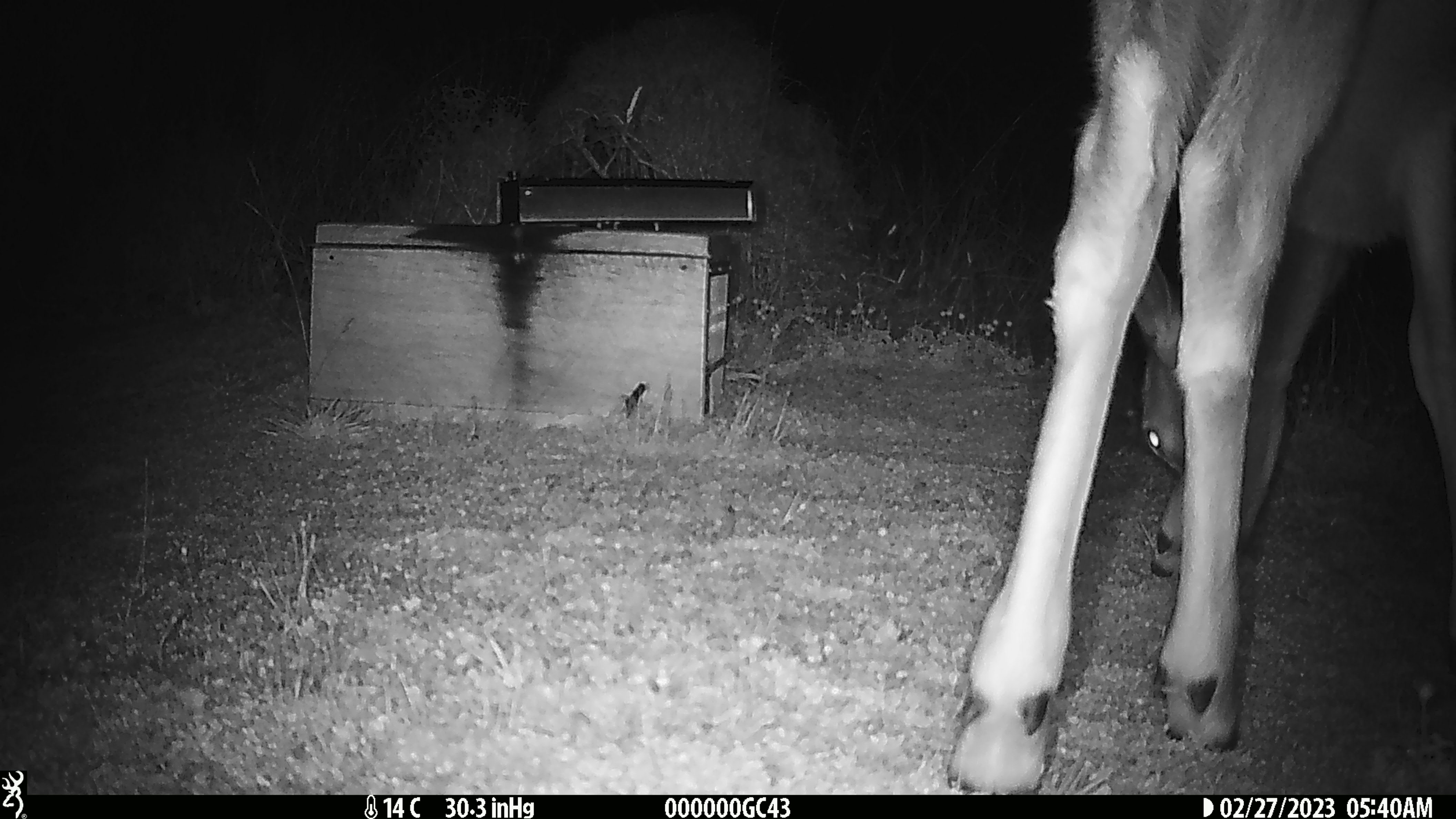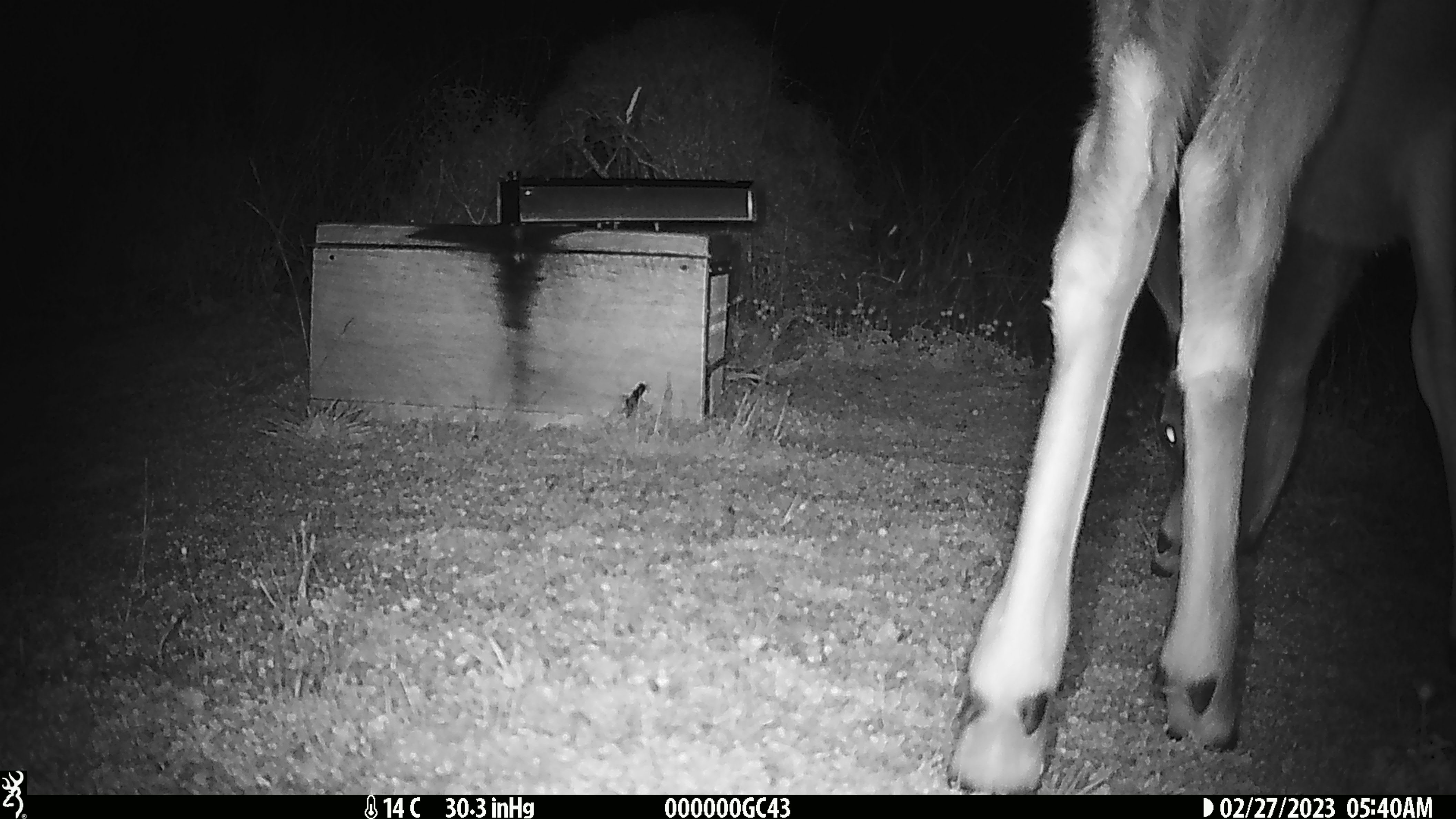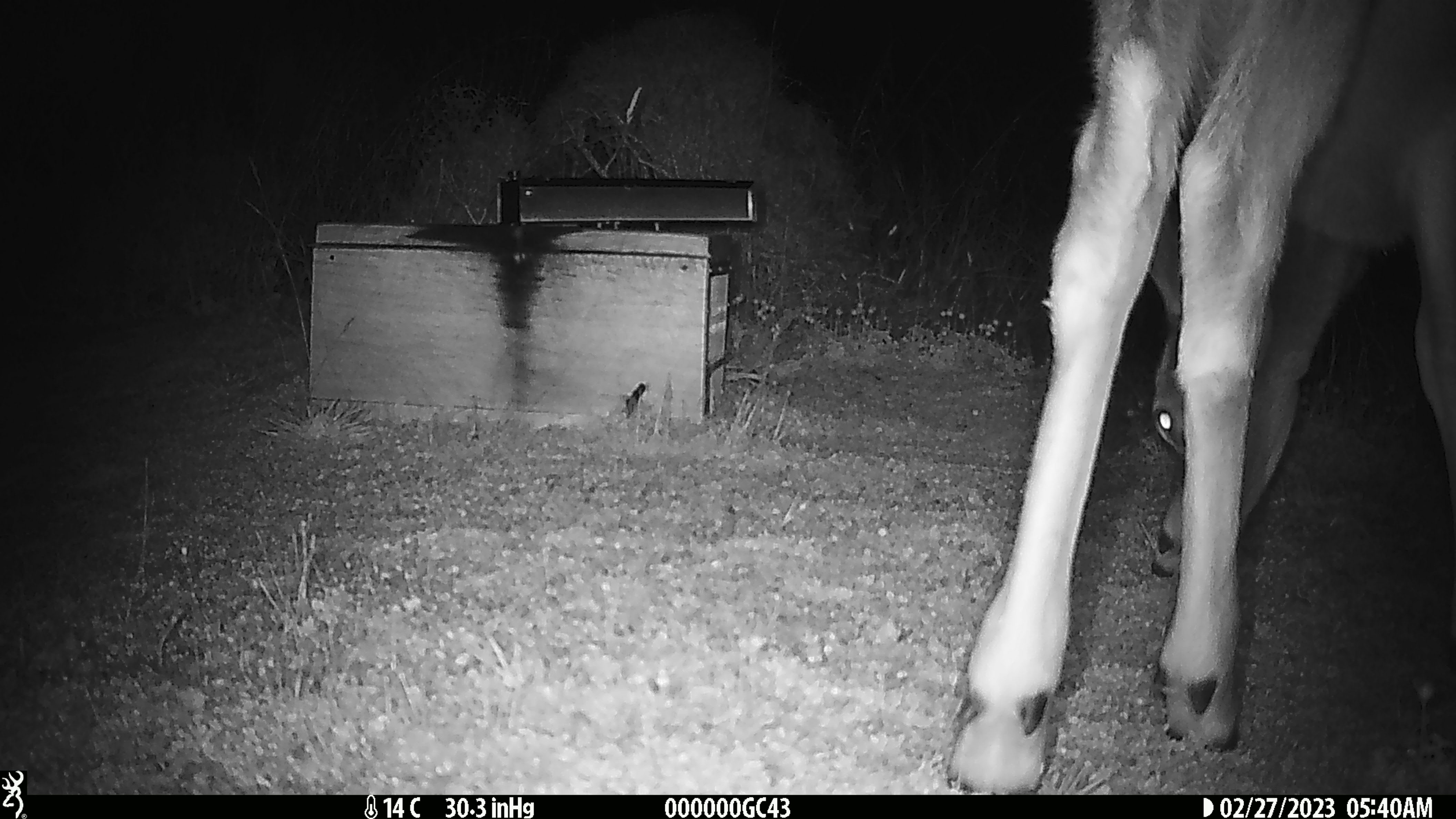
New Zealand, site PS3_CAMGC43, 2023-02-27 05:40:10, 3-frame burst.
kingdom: Animalia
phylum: Chordata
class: Mammalia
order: Artiodactyla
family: Cervidae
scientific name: Cervidae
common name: deer